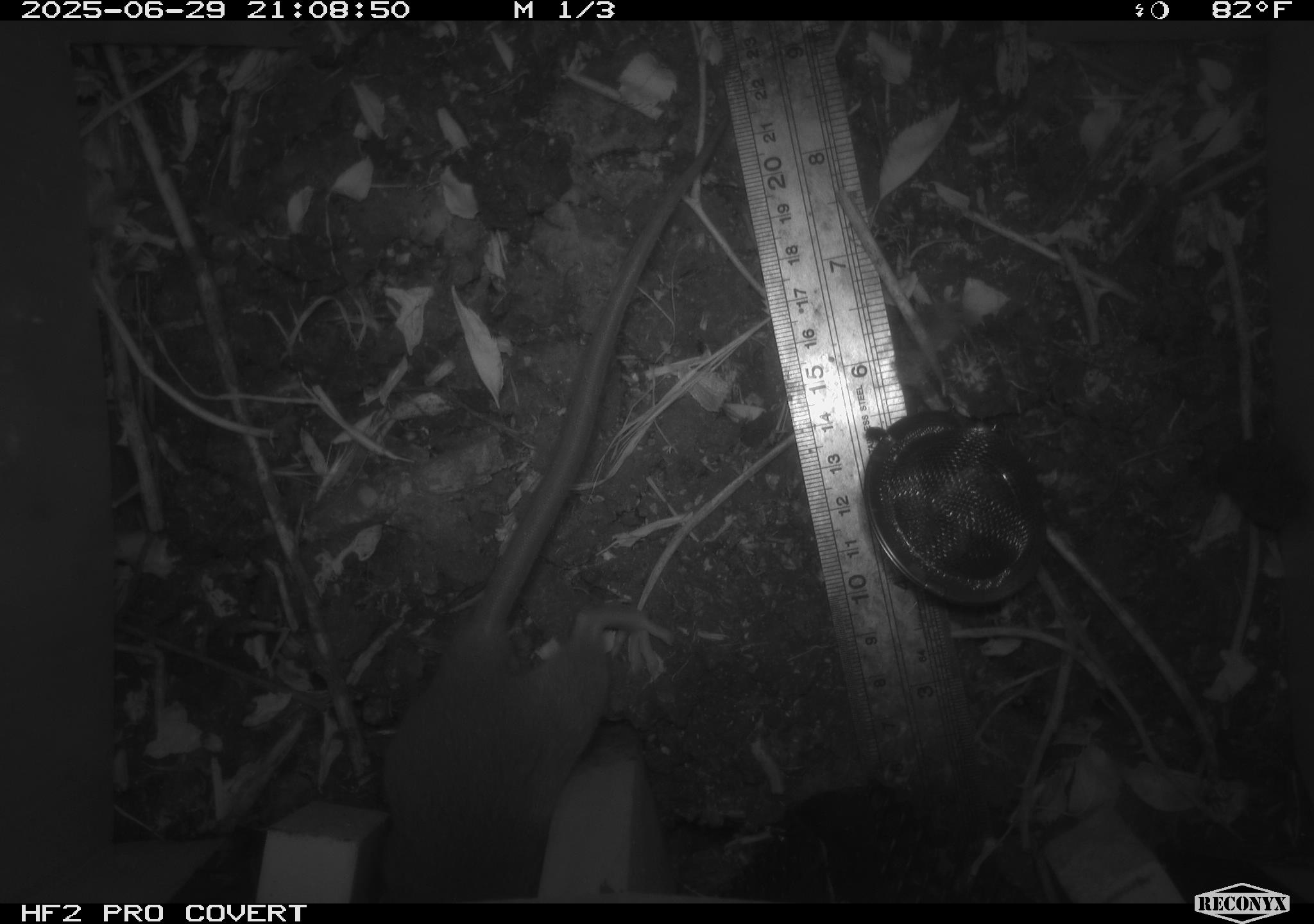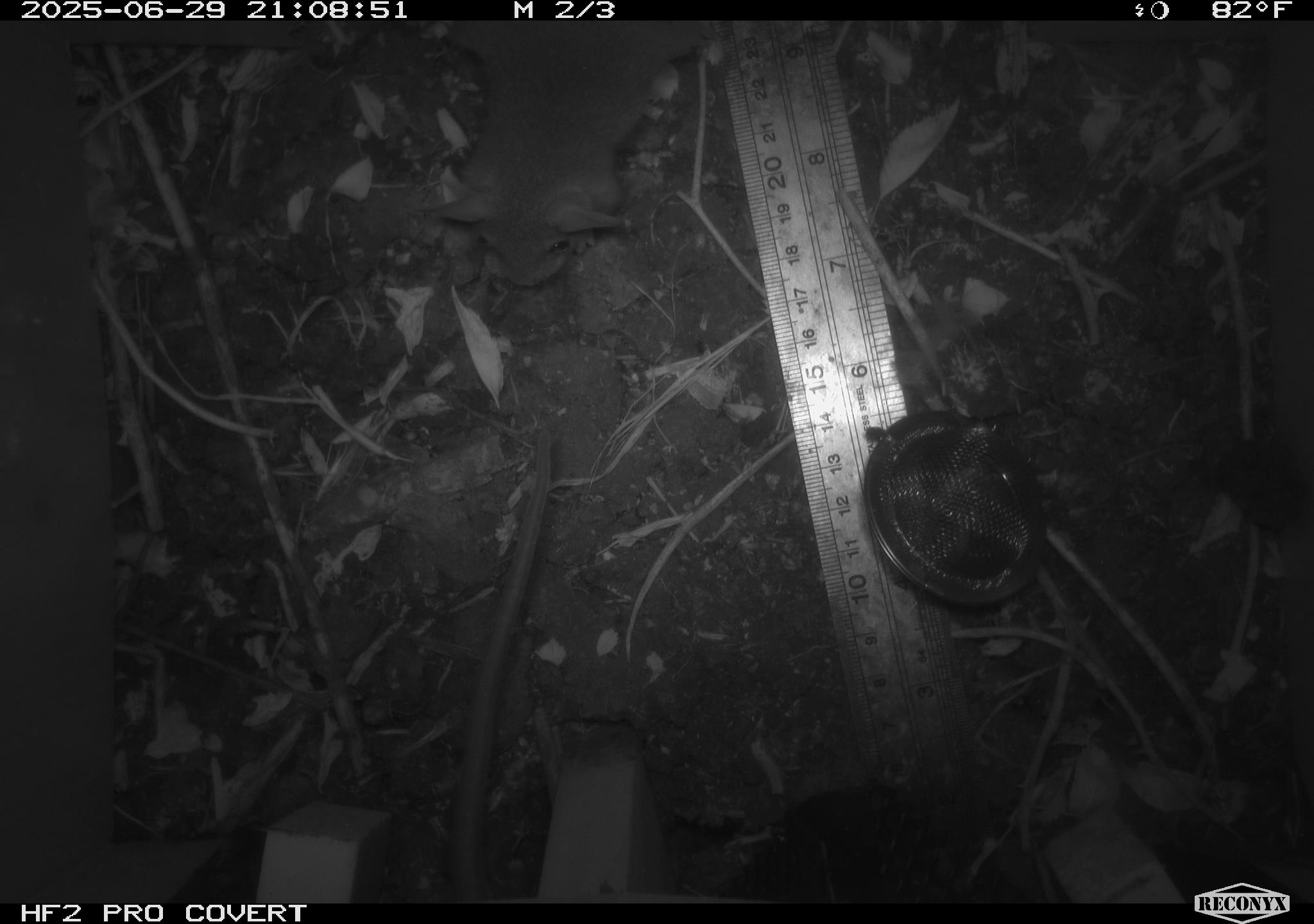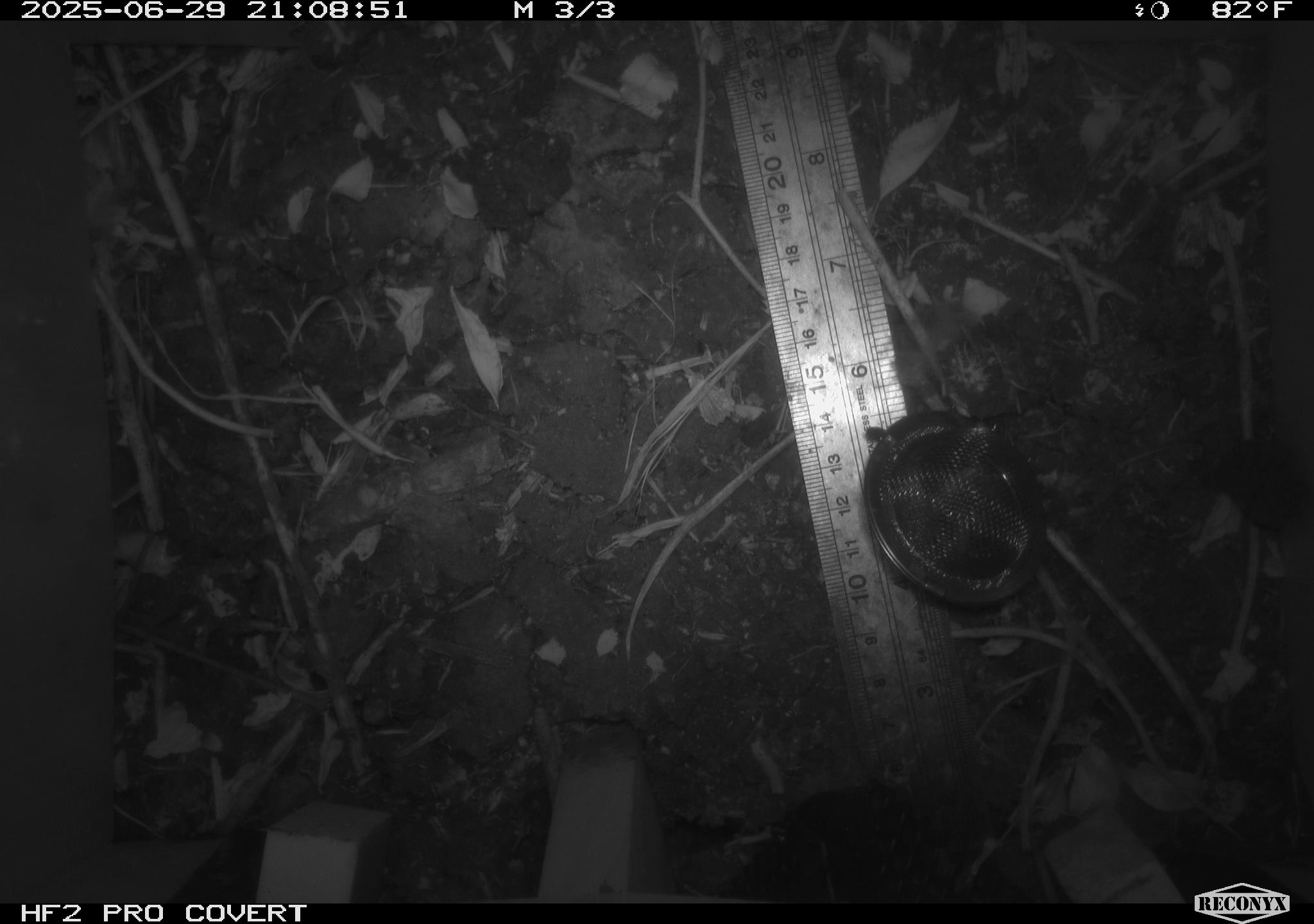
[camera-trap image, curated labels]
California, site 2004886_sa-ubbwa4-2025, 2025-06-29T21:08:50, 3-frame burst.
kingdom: Animalia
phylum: Chordata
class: Mammalia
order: Rodentia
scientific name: Rodentia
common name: rodent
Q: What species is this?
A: Rodent (Rodentia).